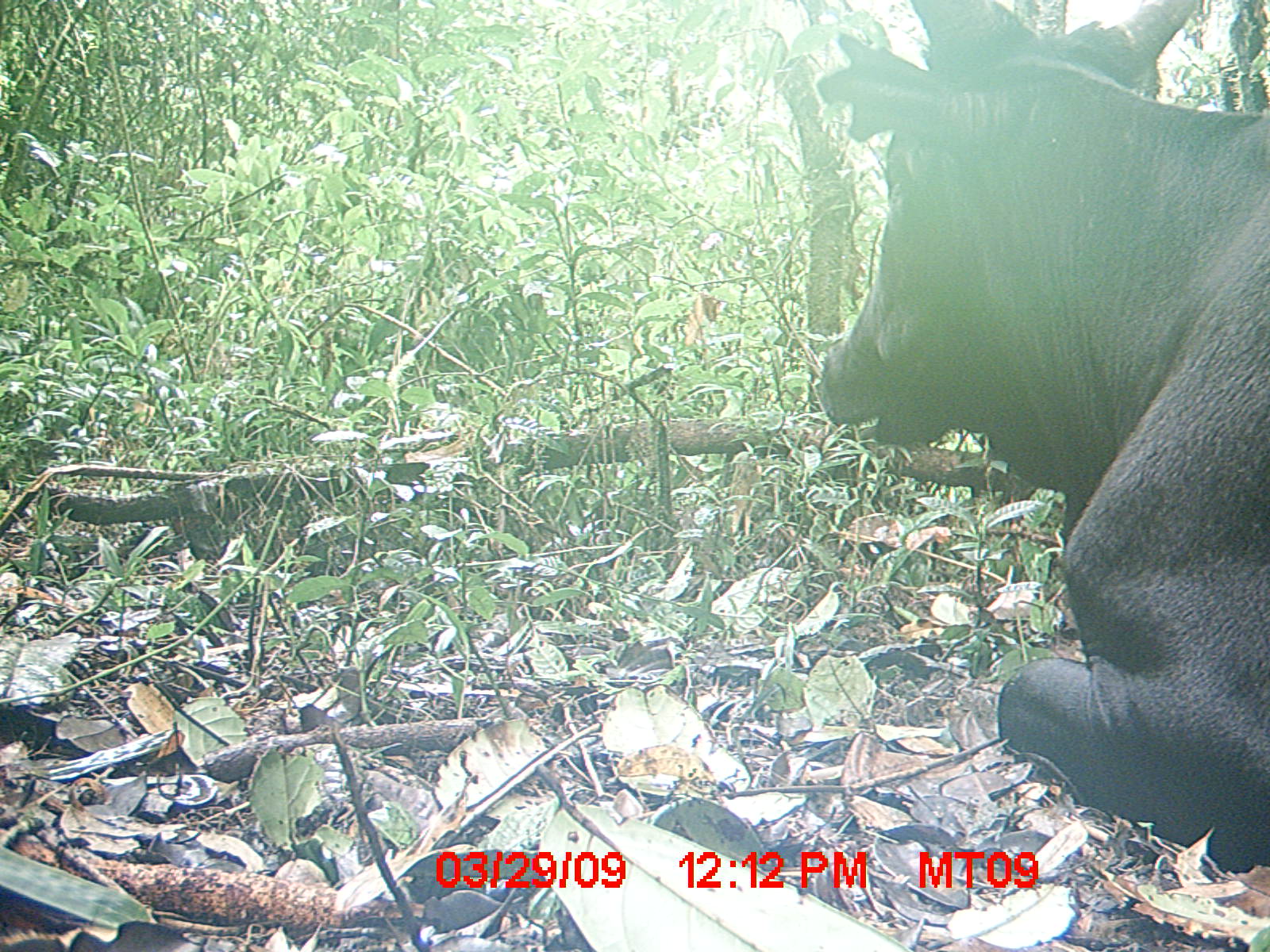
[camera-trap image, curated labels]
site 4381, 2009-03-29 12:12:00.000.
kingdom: Animalia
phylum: Chordata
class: Mammalia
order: Artiodactyla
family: Bovidae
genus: Bos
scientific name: Bos taurus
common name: domestic cattle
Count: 1.